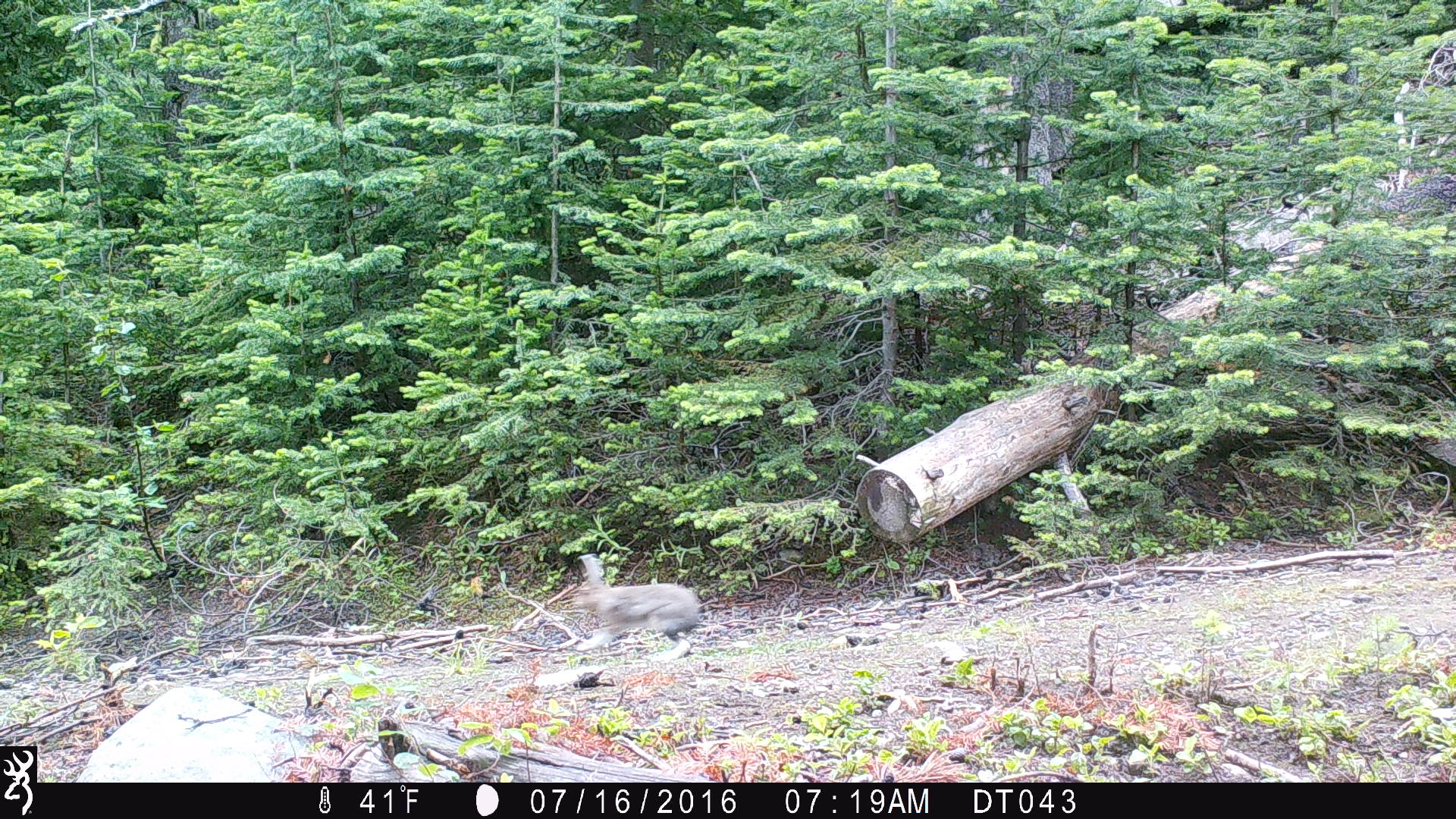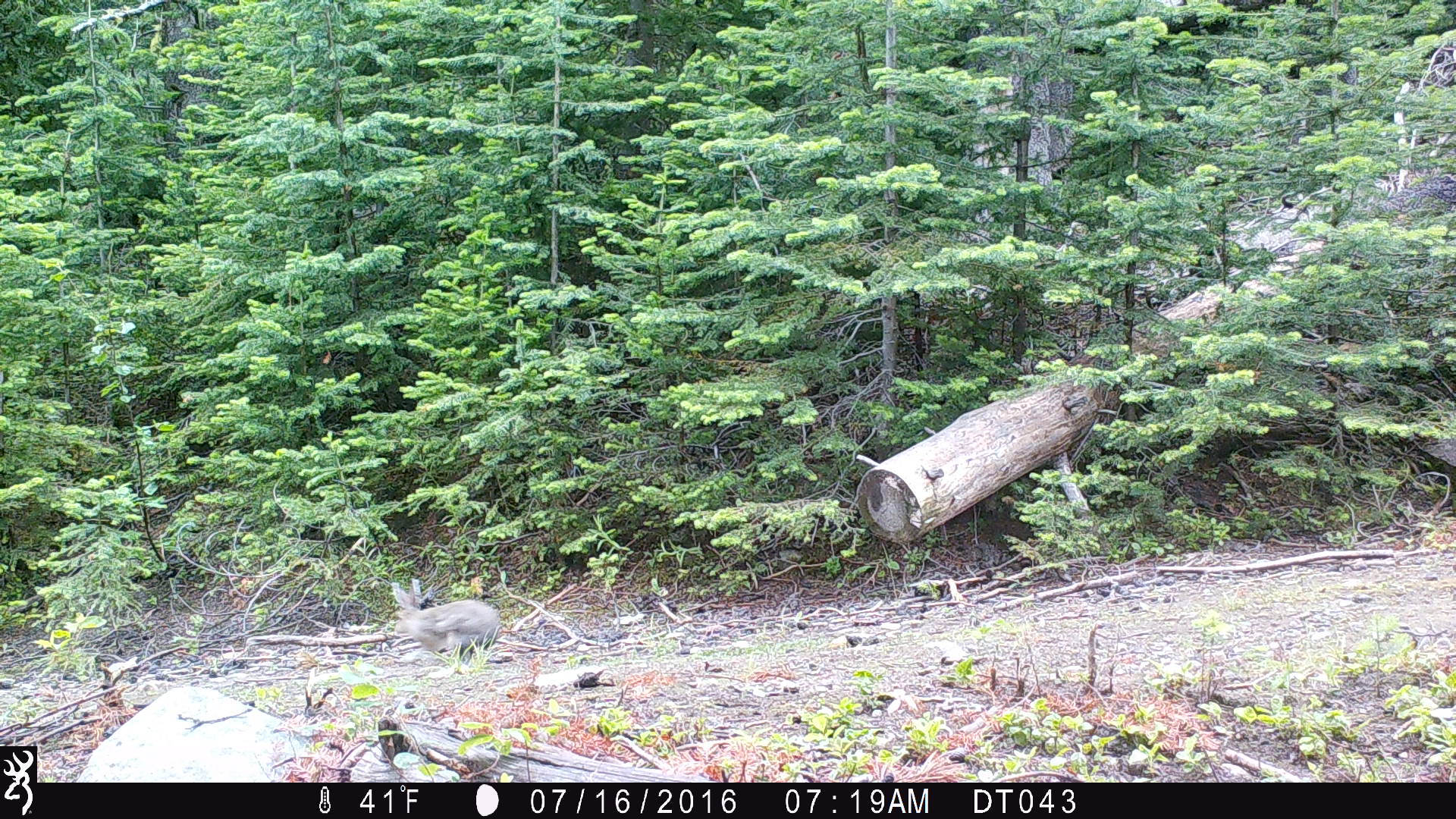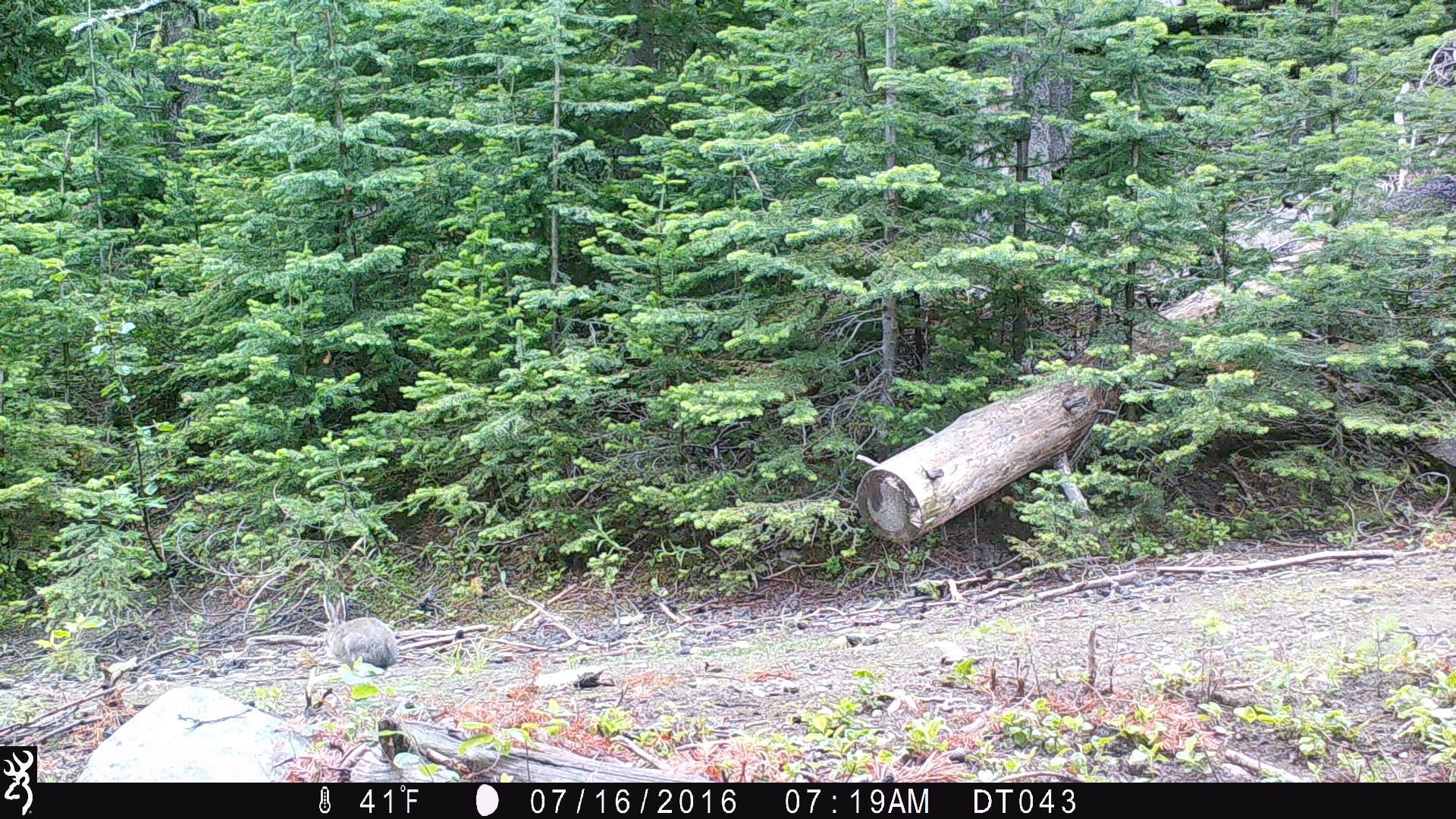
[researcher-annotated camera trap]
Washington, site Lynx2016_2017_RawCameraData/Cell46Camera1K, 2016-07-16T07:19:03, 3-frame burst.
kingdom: Animalia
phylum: Chordata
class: Mammalia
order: Lagomorpha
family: Leporidae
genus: Lepus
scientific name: Lepus americanus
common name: snowshoe hare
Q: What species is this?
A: Lepus americanus (snowshoe hare).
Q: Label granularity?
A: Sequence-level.